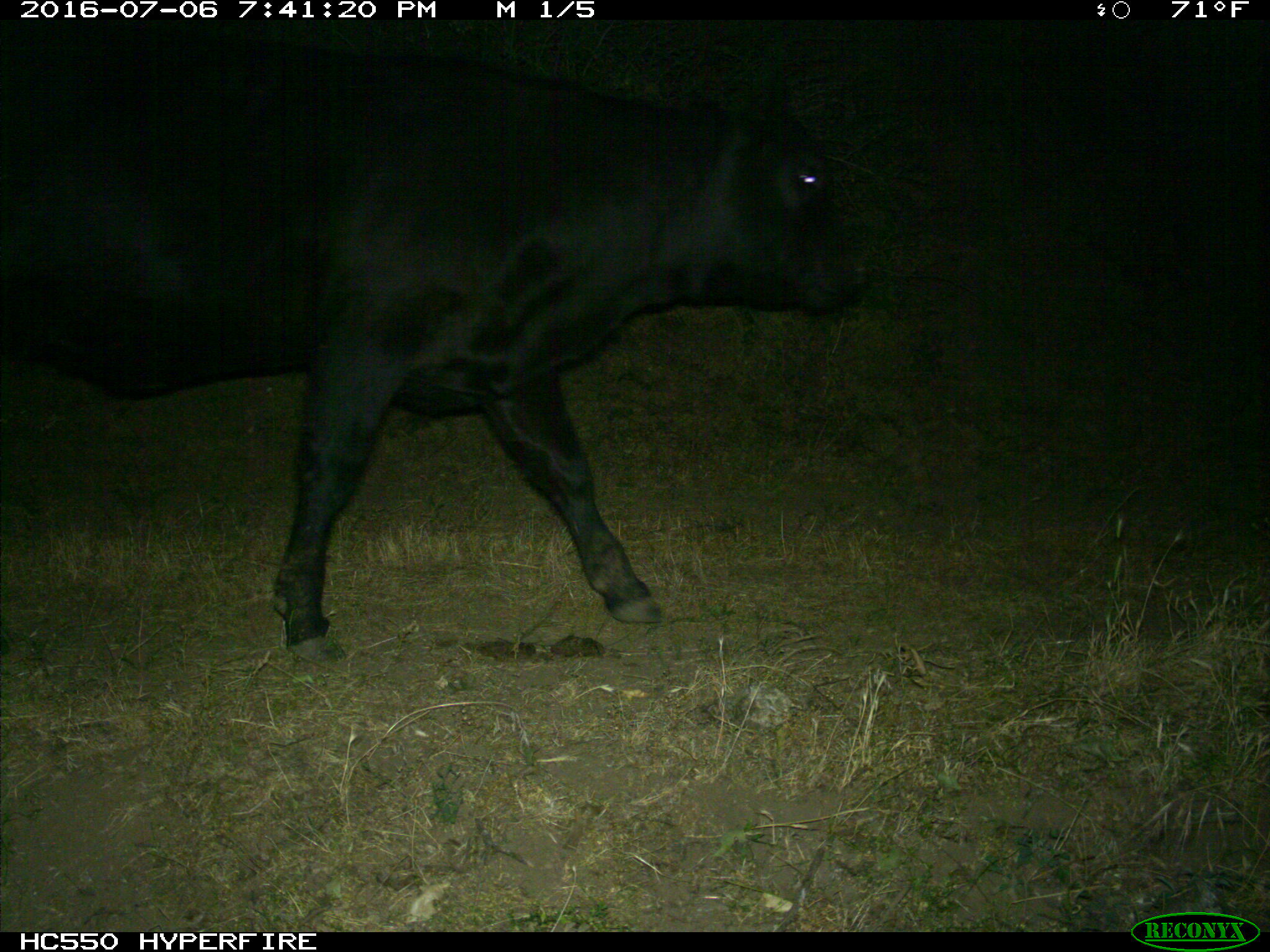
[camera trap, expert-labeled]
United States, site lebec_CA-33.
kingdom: Animalia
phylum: Chordata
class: Mammalia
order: Artiodactyla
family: Bovidae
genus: Bos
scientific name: Bos taurus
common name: domestic cow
Bos taurus (domestic cow).